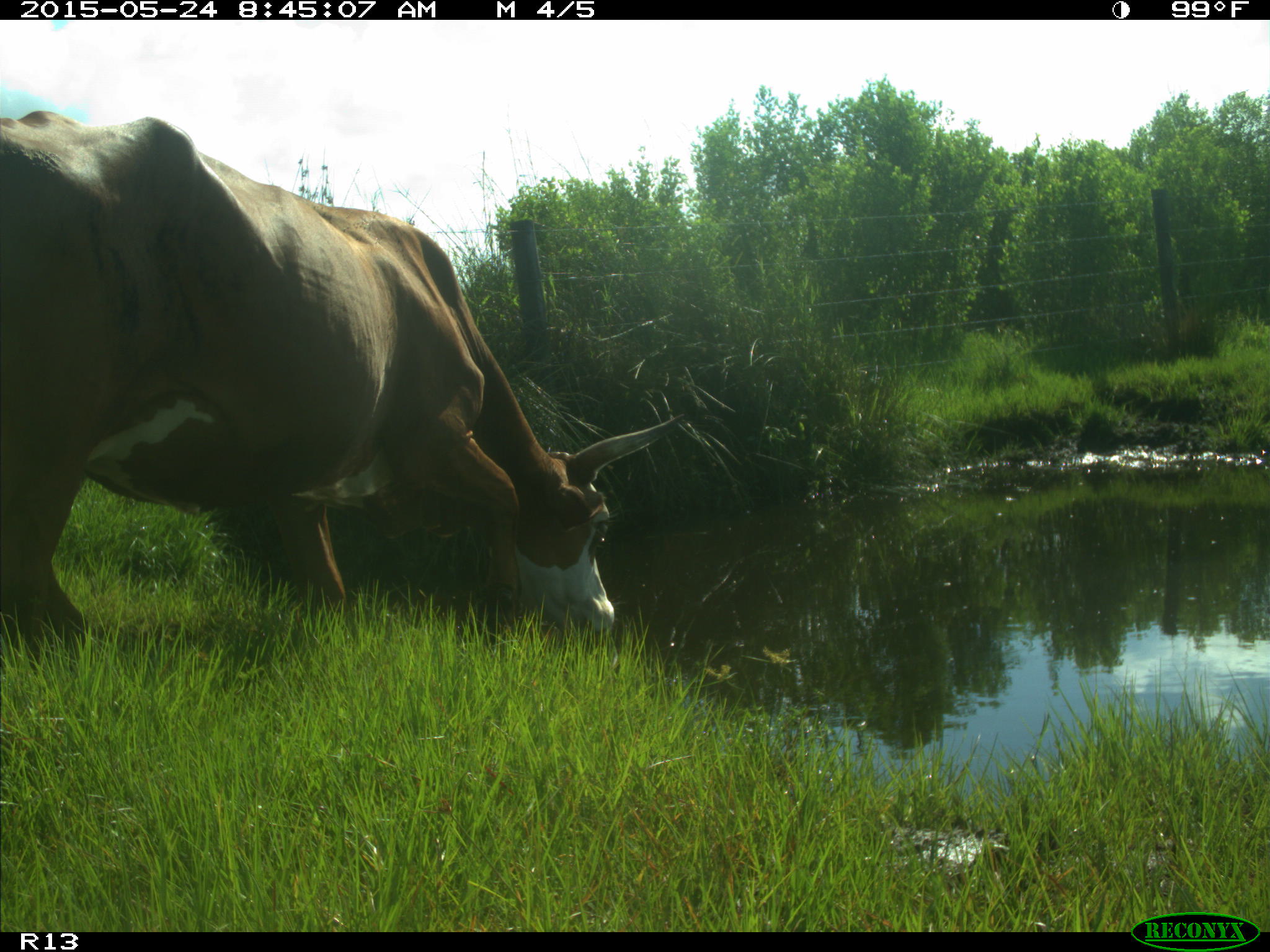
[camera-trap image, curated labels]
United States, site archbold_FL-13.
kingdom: Animalia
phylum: Chordata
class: Mammalia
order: Artiodactyla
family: Bovidae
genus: Bos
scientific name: Bos taurus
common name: domestic cow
Bos taurus (domestic cow).